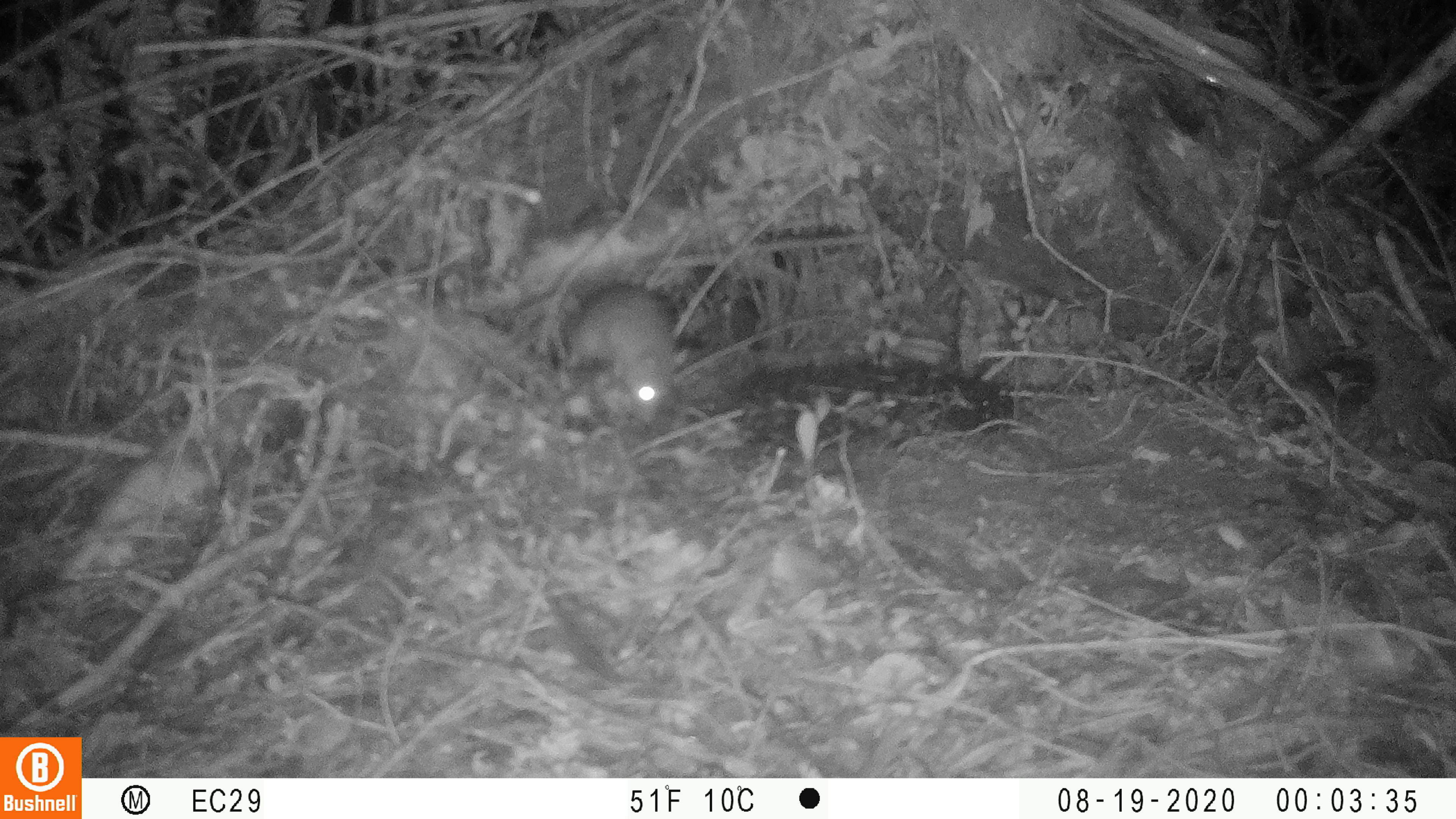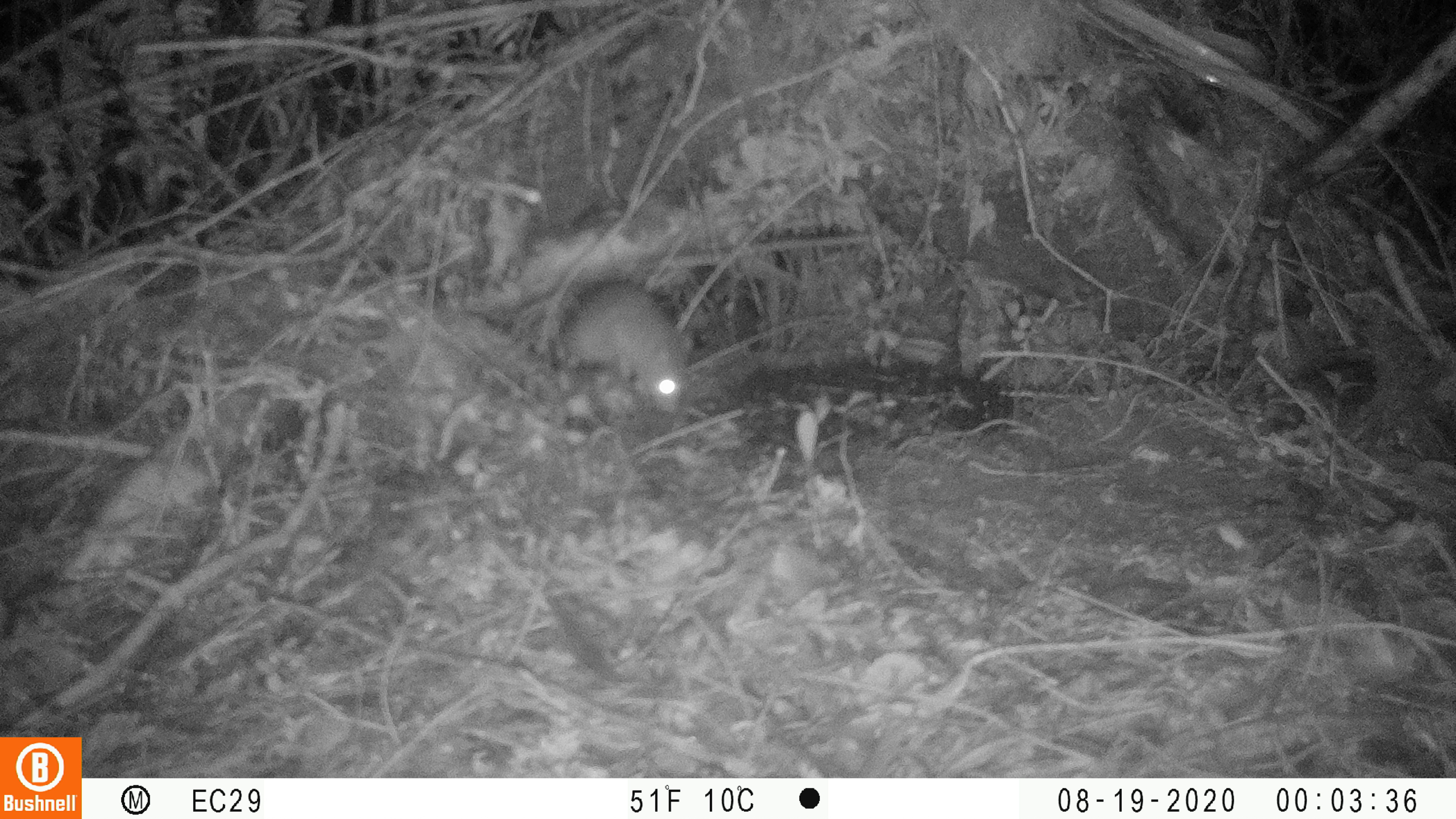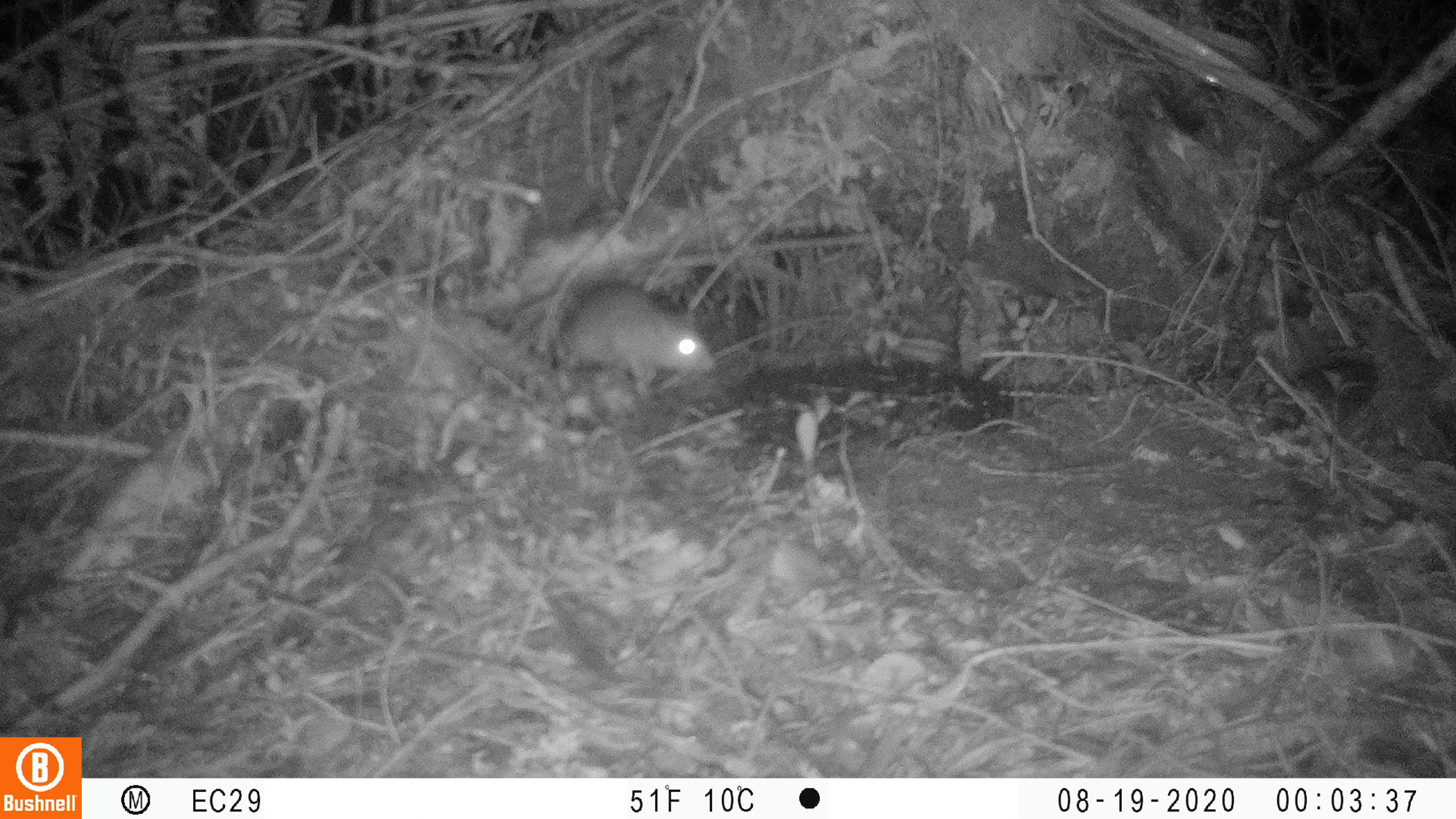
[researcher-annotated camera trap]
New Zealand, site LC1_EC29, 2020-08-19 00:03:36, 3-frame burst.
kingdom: Animalia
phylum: Chordata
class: Mammalia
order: Rodentia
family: Muridae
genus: Rattus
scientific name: Rattus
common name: rat